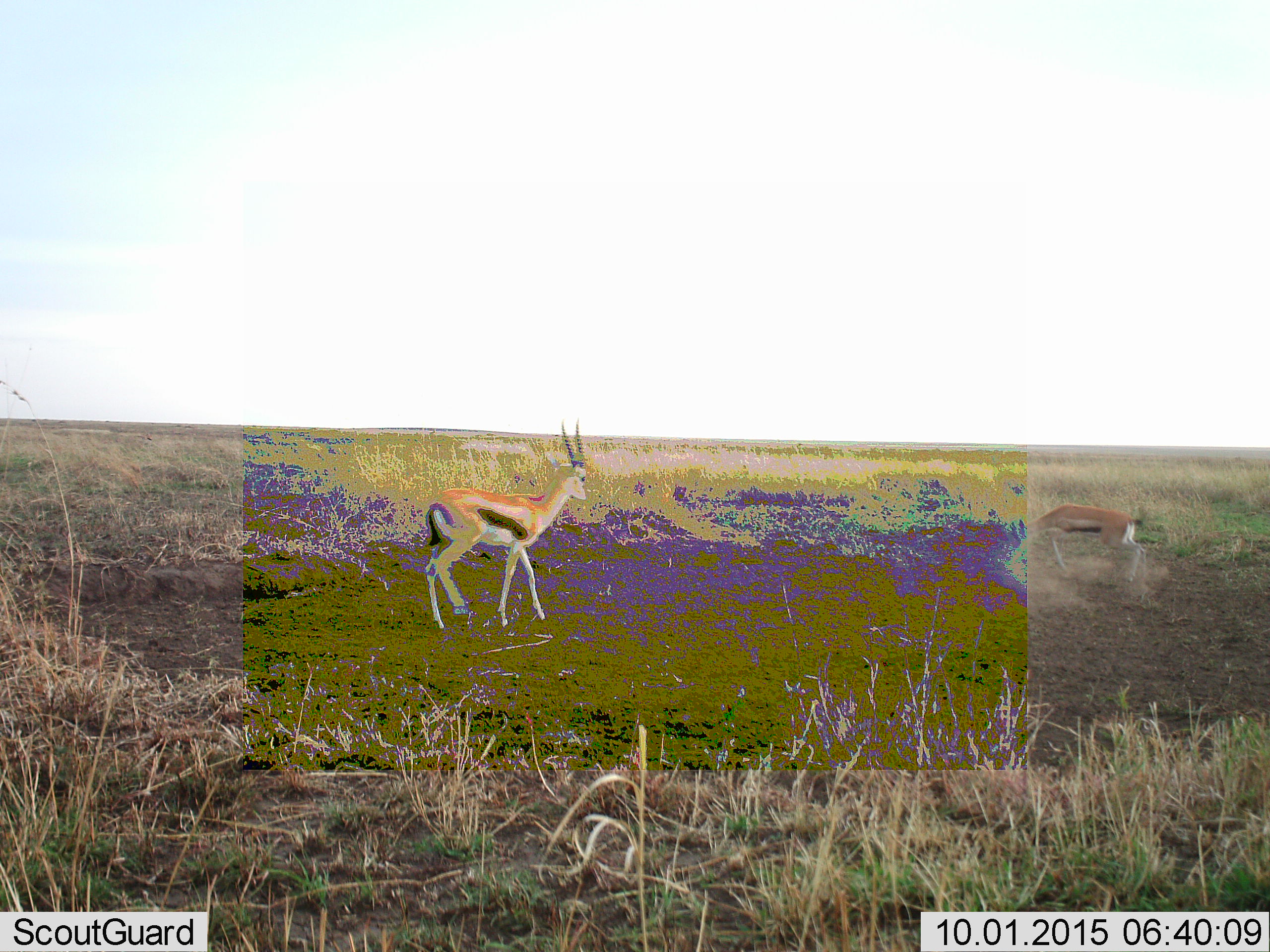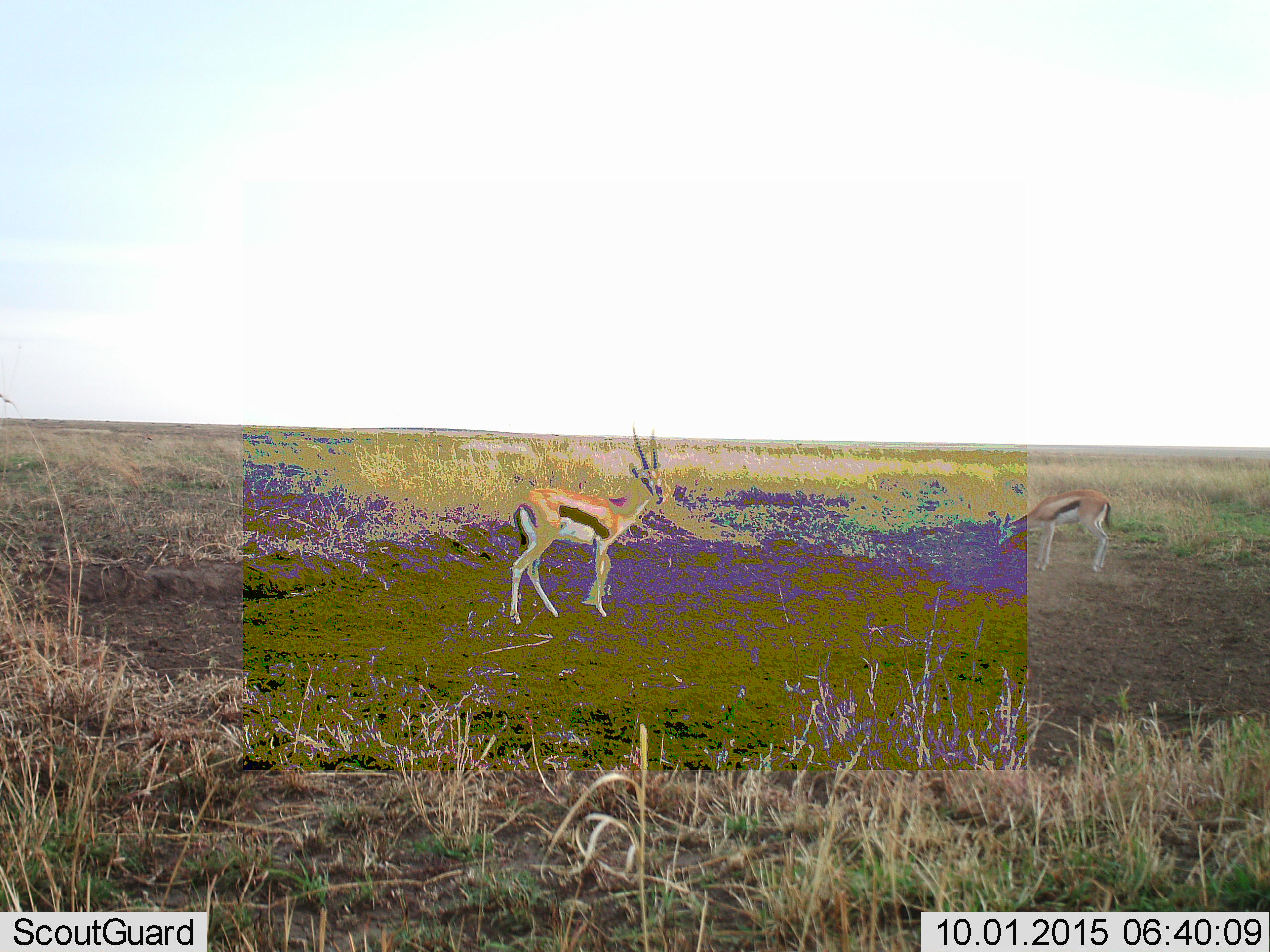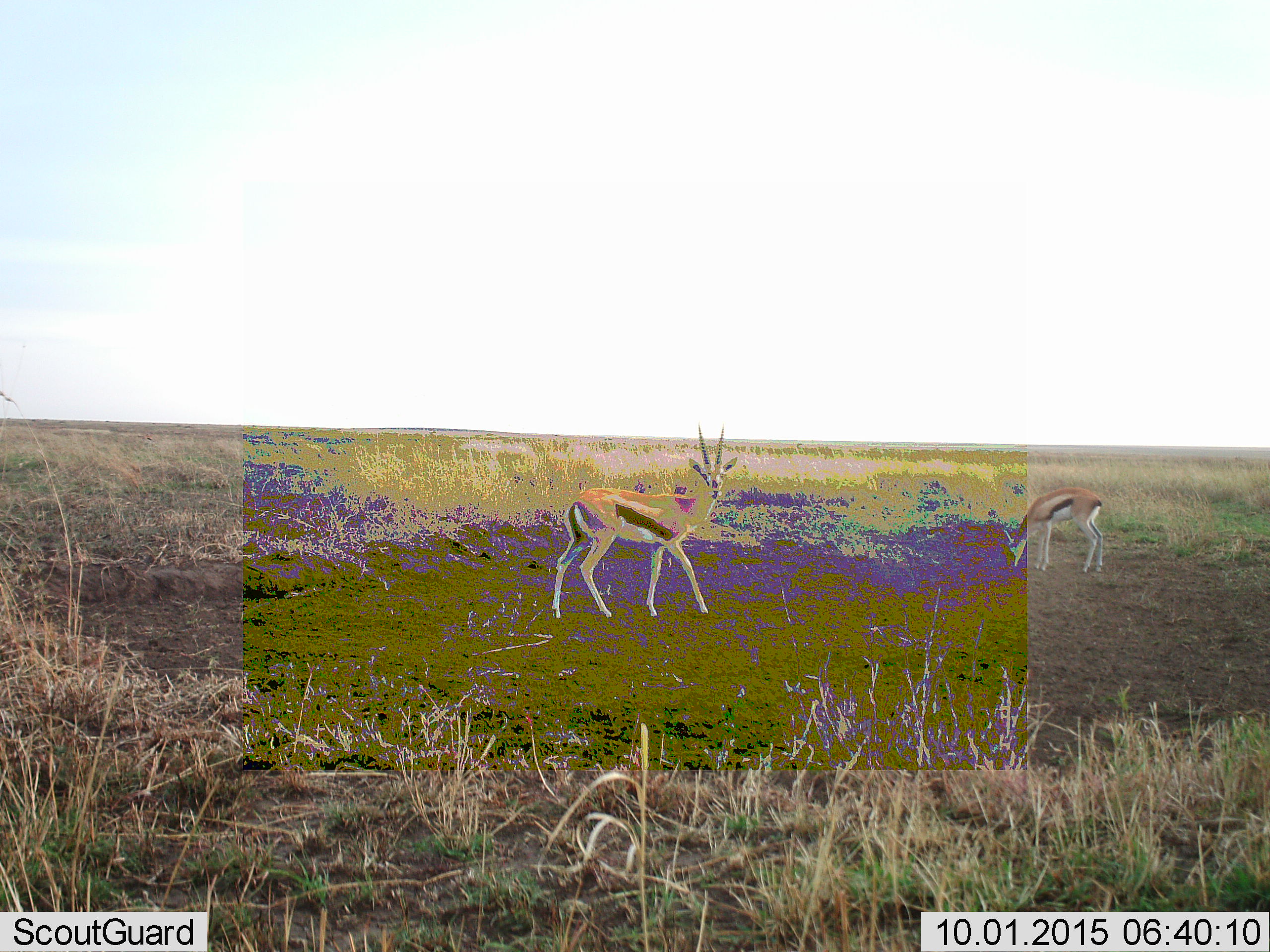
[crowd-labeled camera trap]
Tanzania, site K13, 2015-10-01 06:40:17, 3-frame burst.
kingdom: Animalia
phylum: Chordata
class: Mammalia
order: Artiodactyla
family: Bovidae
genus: Eudorcas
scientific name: Eudorcas thomsonii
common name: thomson's gazelle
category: gazellethomsons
Gazellethomsons (thomson's gazelle) (Eudorcas thomsonii), count 2. Behavior (volunteer vote fractions): standing 33%, resting 0%, moving 78%, interacting 0%. Young present (vote fraction): 0%. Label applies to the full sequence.